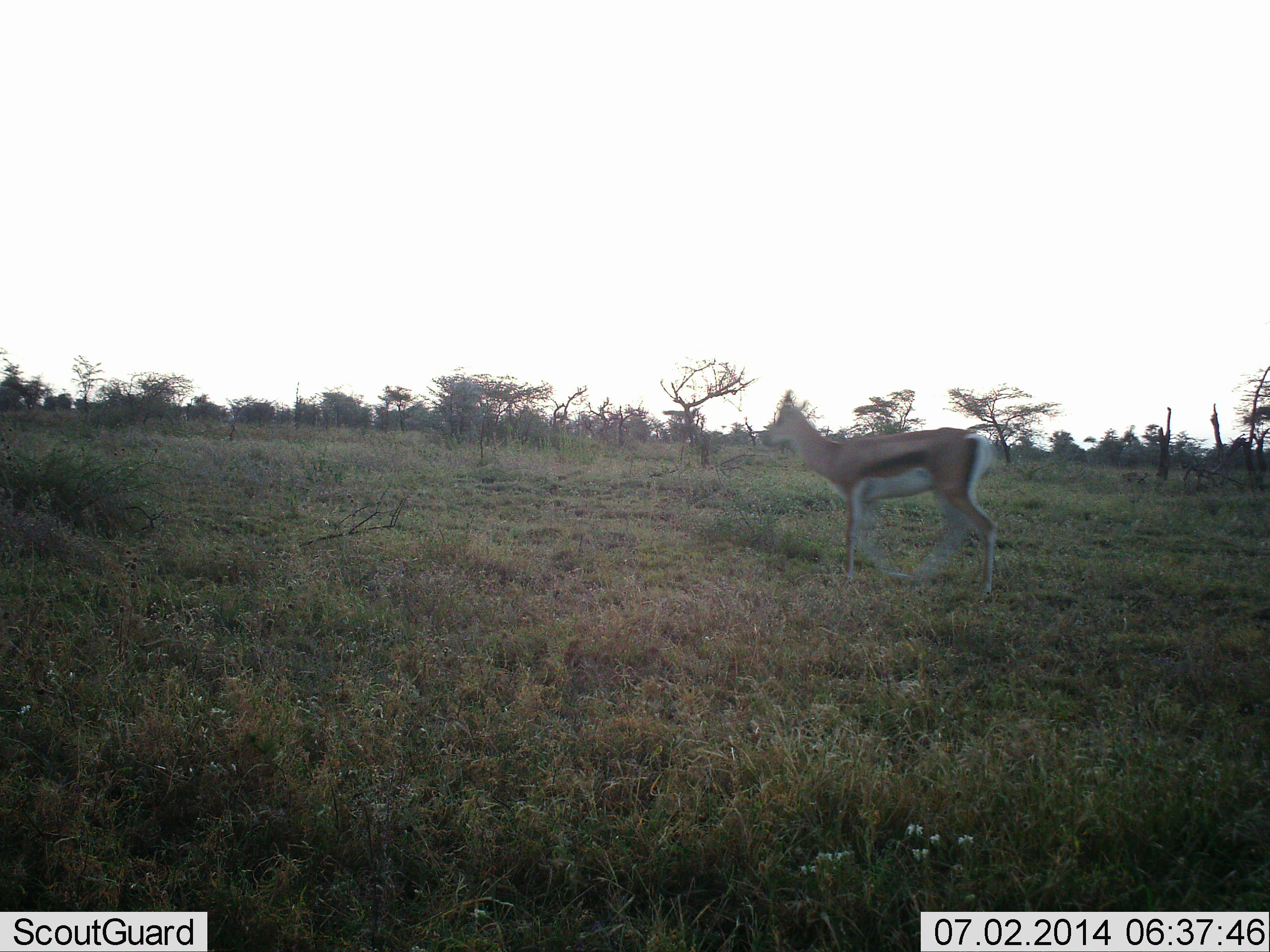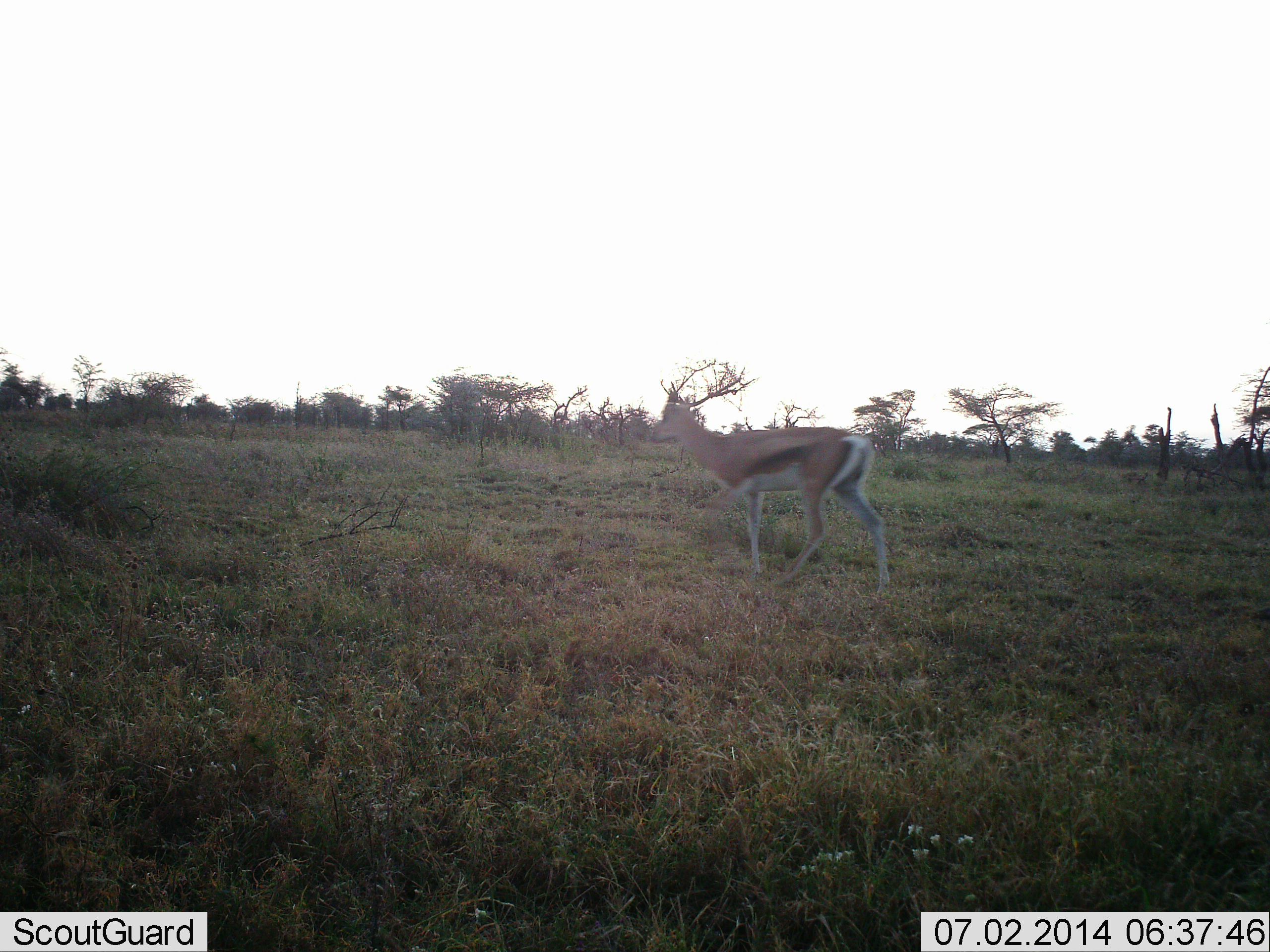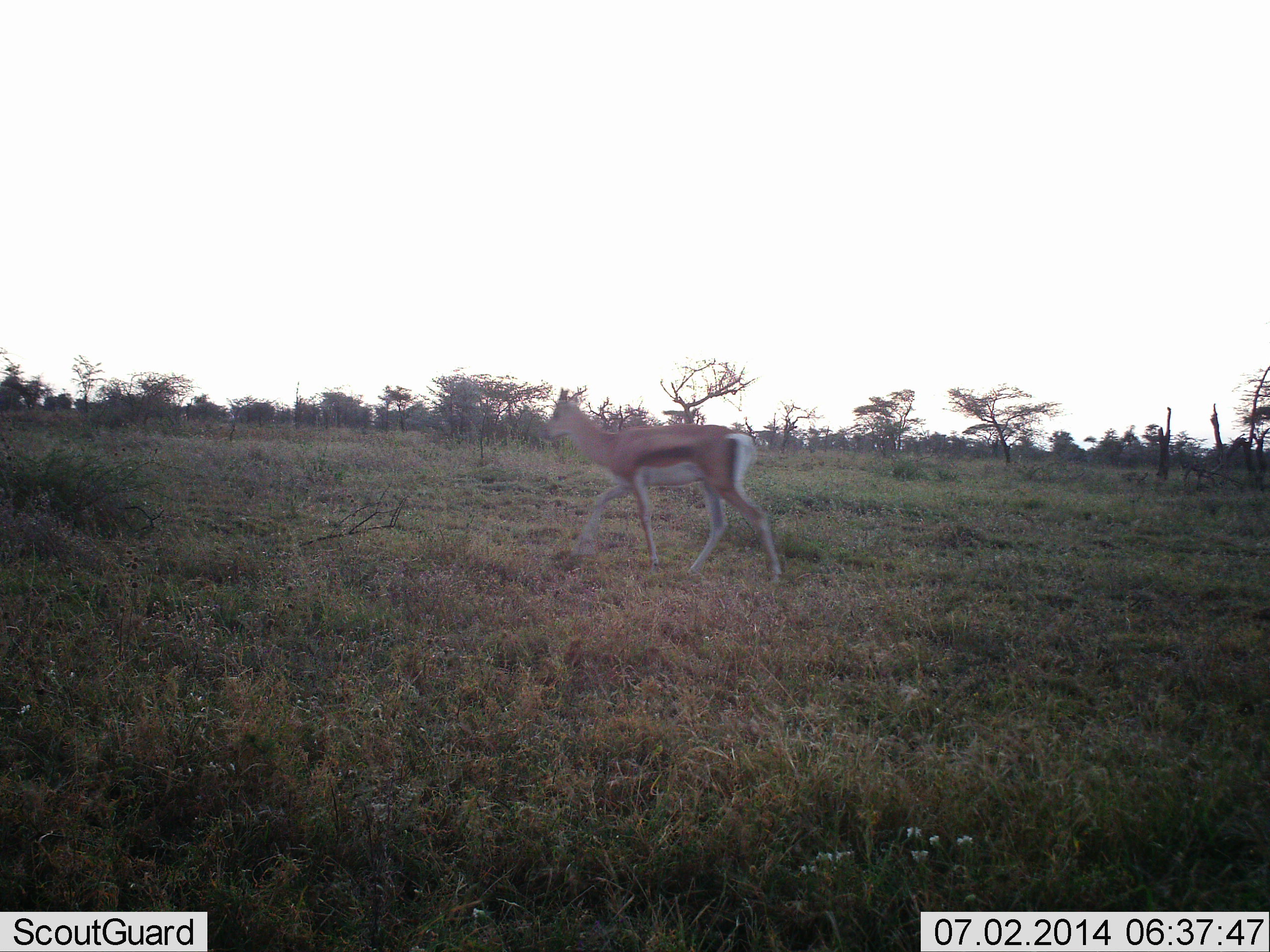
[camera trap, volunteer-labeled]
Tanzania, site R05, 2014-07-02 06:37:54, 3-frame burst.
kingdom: Animalia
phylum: Chordata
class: Mammalia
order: Artiodactyla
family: Bovidae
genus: Eudorcas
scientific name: Eudorcas thomsonii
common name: thomson's gazelle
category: gazellethomsons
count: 1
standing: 0%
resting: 0%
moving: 100%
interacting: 0%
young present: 0%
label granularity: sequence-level